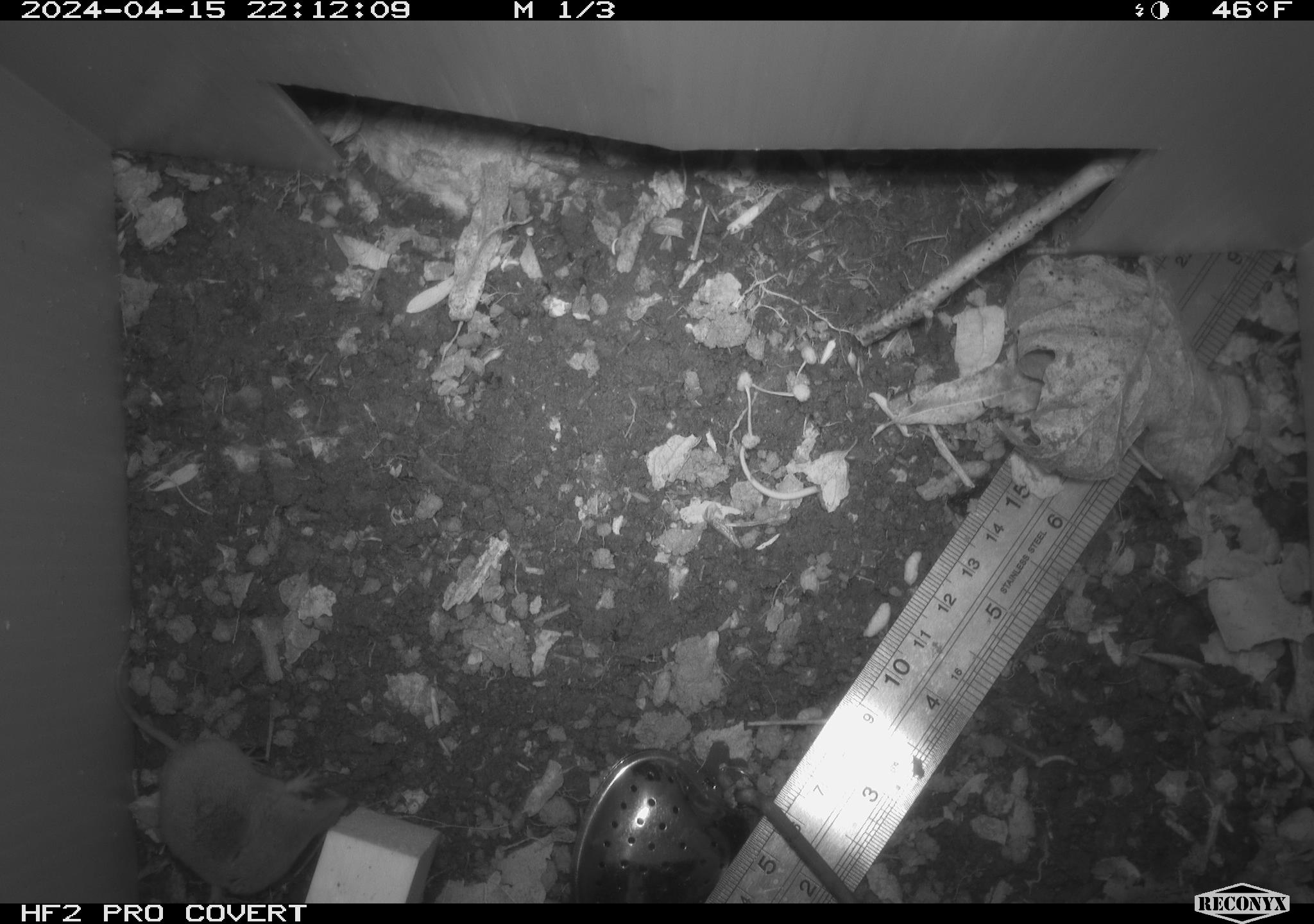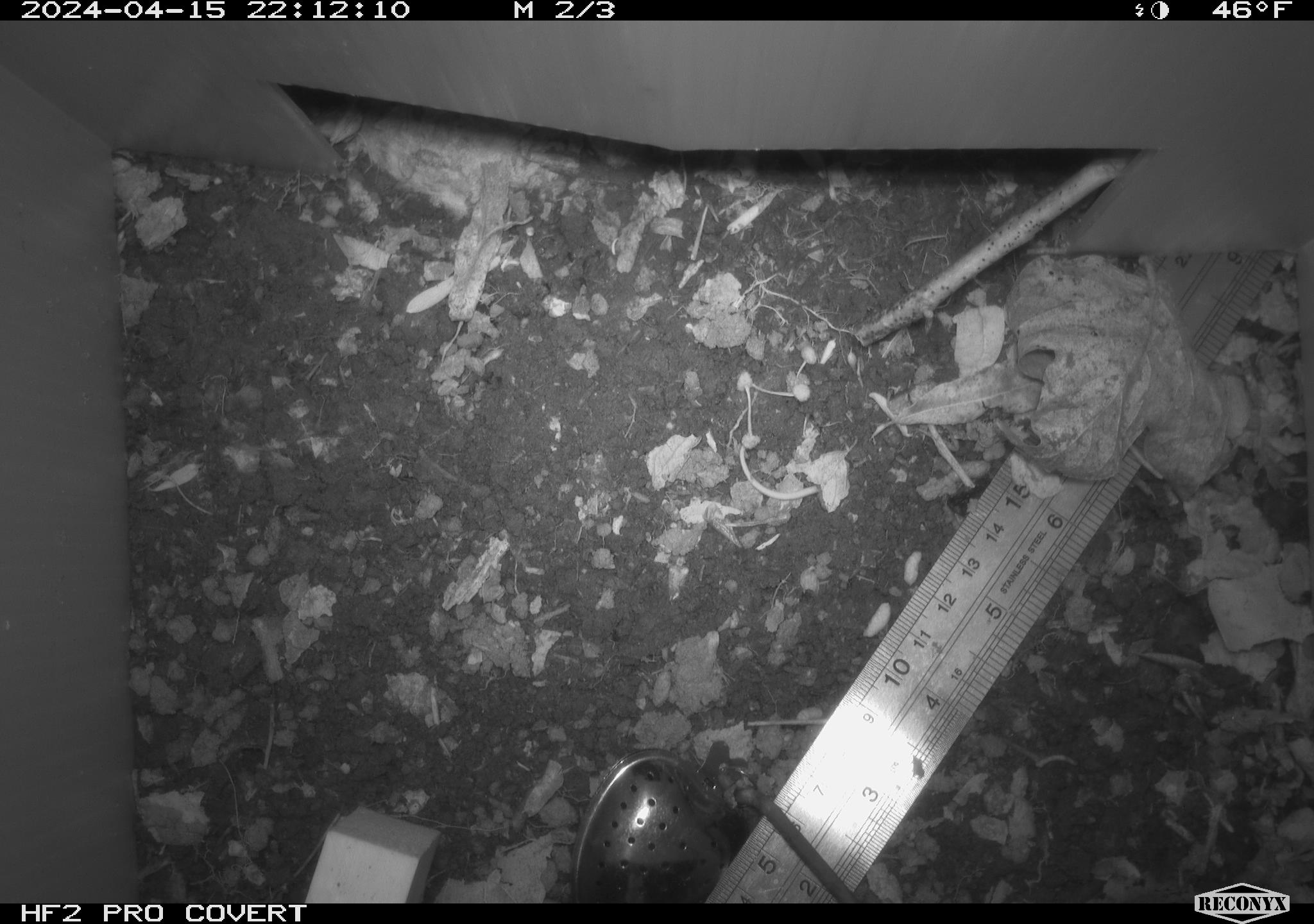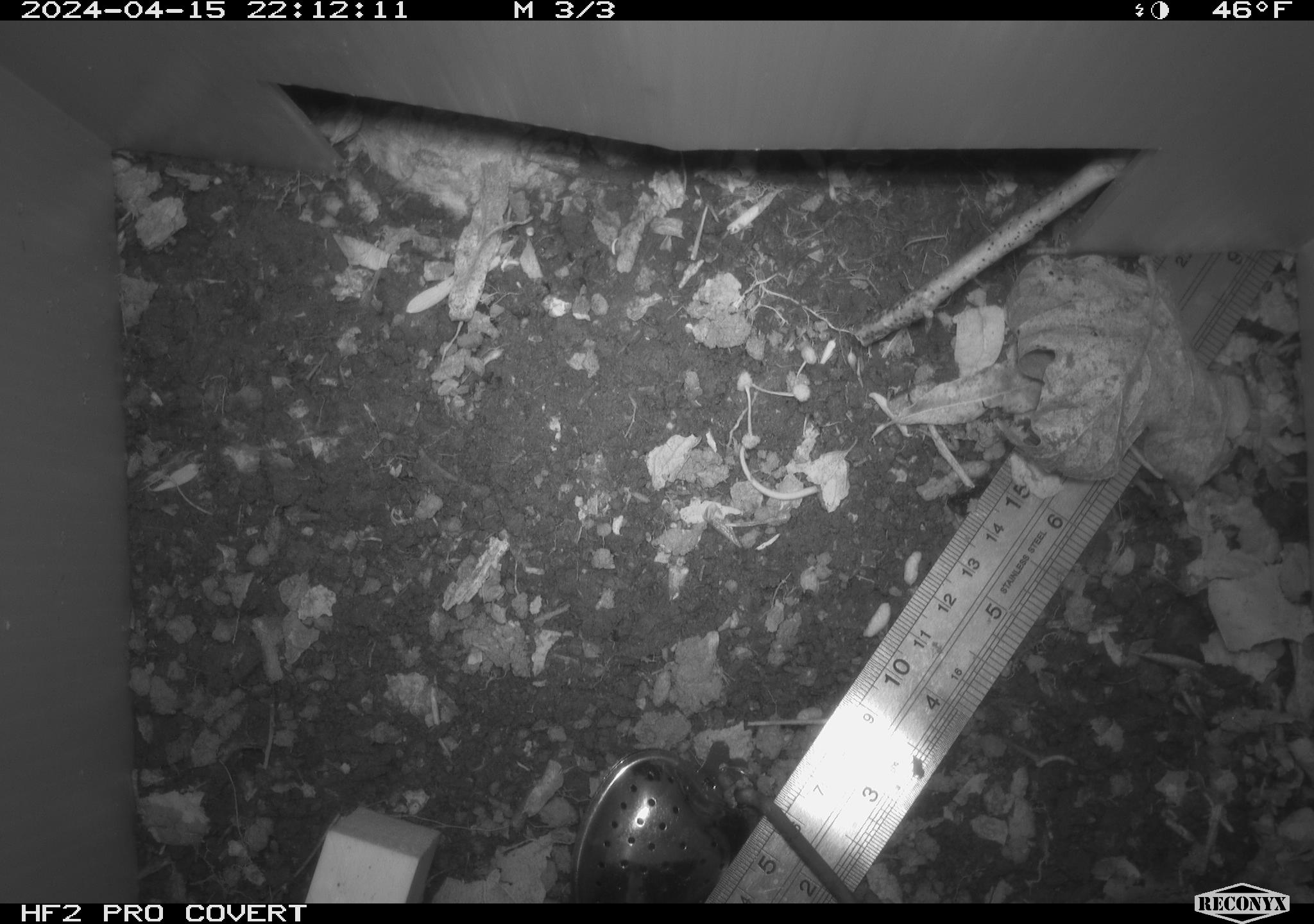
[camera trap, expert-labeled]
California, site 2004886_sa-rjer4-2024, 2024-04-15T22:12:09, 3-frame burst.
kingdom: Animalia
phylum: Chordata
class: Mammalia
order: Eulipotyphla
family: Soricidae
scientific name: Soricidae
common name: shrews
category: soricidae family